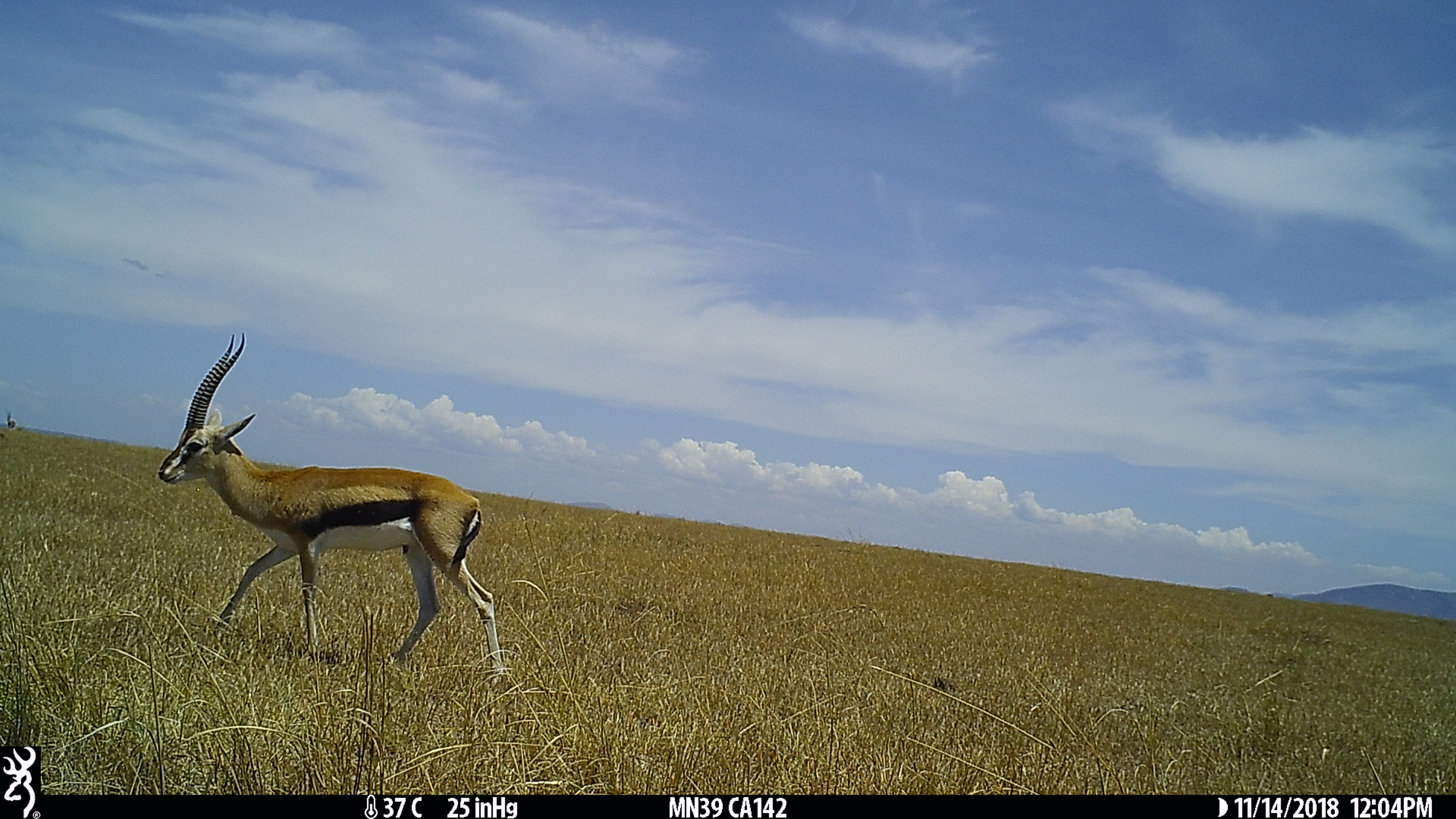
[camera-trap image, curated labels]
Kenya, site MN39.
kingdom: Animalia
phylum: Chordata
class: Mammalia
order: Artiodactyla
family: Bovidae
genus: Eudorcas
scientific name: Eudorcas thomsonii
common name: thomon's gazelle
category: gazelle thomsons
Gazelle thomsons (thomon's gazelle) (Eudorcas thomsonii).